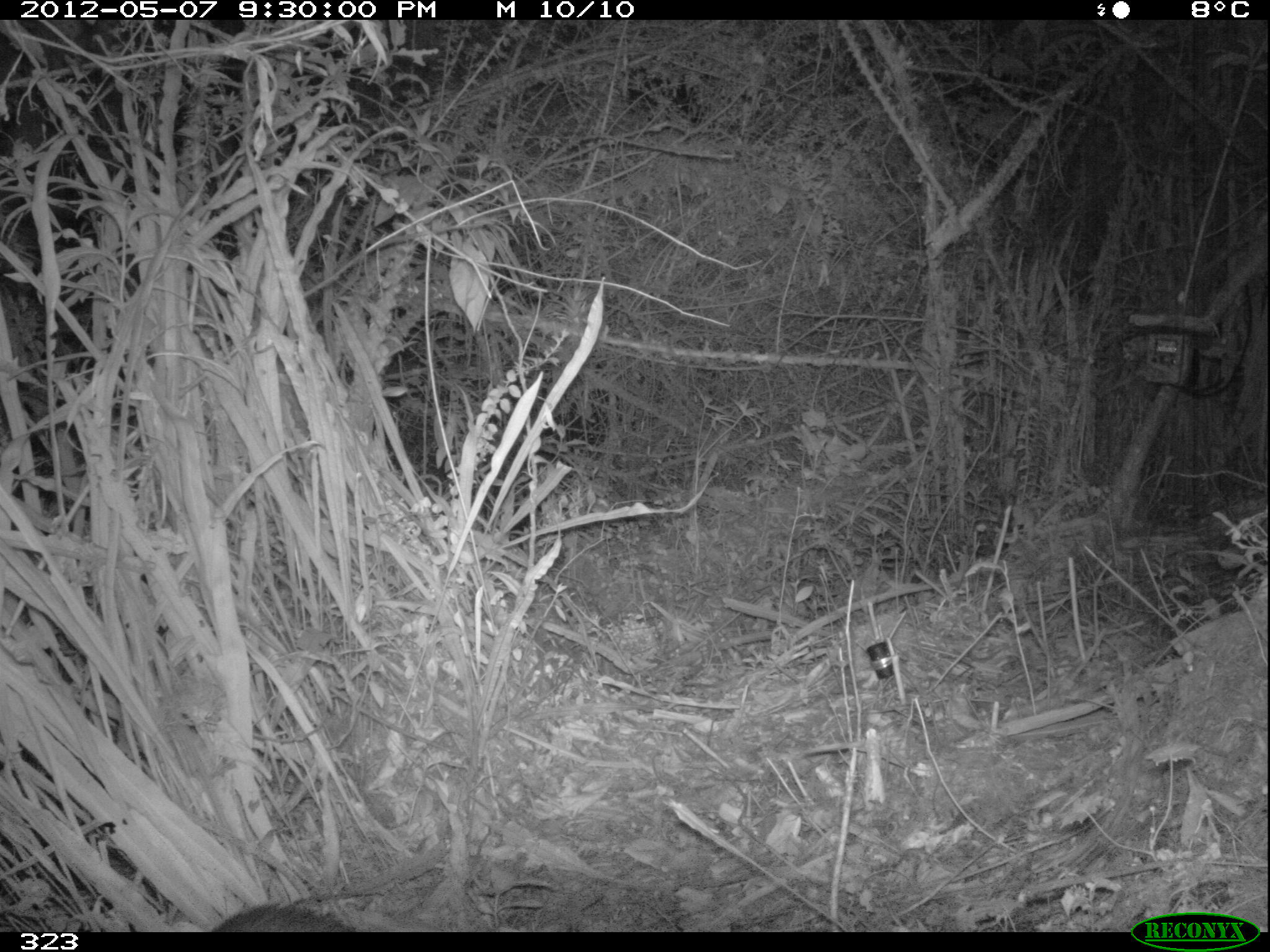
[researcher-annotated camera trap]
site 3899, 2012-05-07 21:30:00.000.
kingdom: Animalia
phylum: Chordata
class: Mammalia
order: Rodentia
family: Cuniculidae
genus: Cuniculus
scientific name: Cuniculus taczanowskii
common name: mountain paca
Cuniculus taczanowskii (mountain paca).